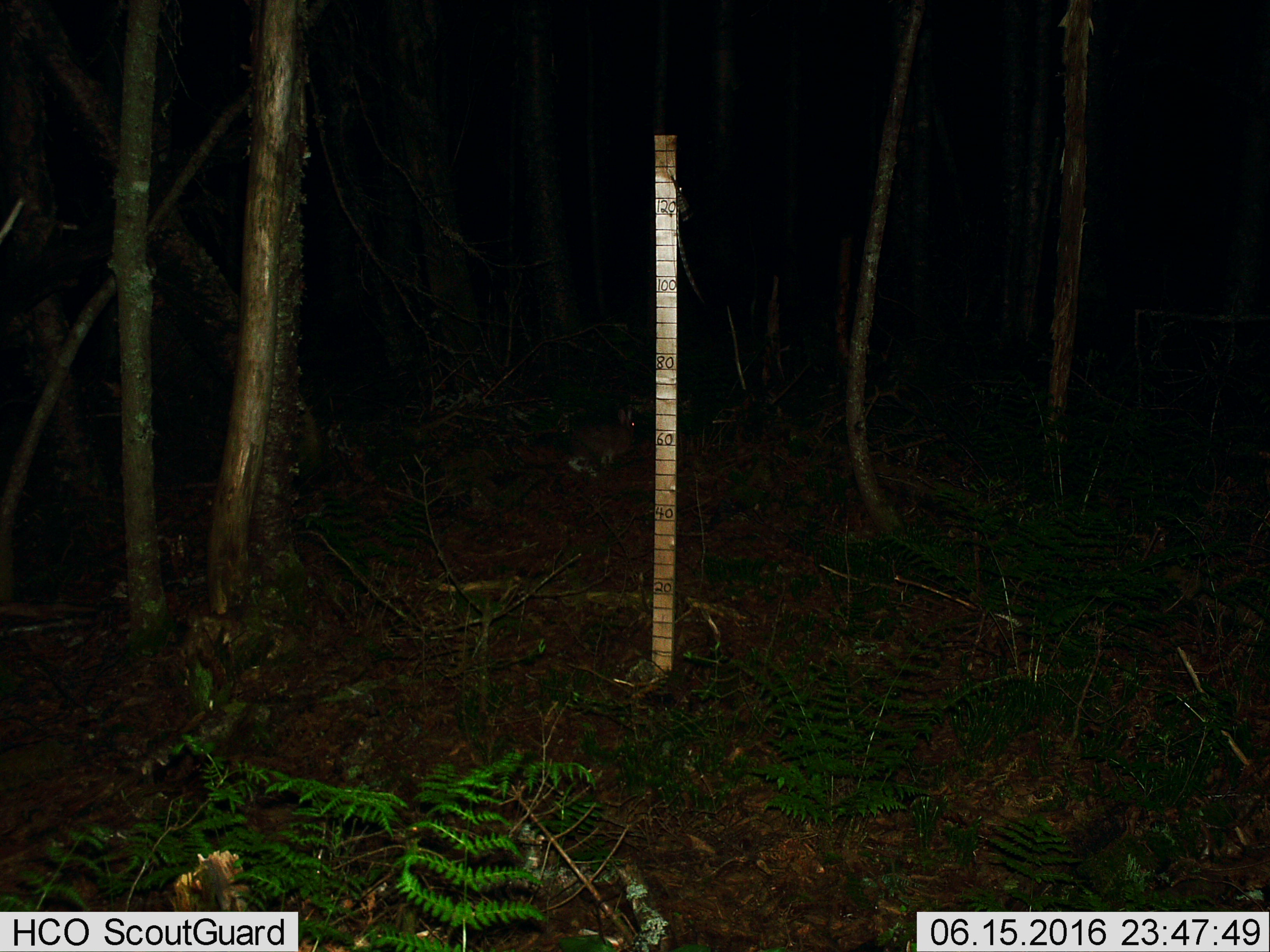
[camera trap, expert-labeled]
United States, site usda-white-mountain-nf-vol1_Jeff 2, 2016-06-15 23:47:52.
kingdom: Animalia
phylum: Chordata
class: Mammalia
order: Lagomorpha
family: Leporidae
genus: Lepus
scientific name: Lepus americanus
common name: snowshoe hare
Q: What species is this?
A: Snowshoe hare (Lepus americanus).